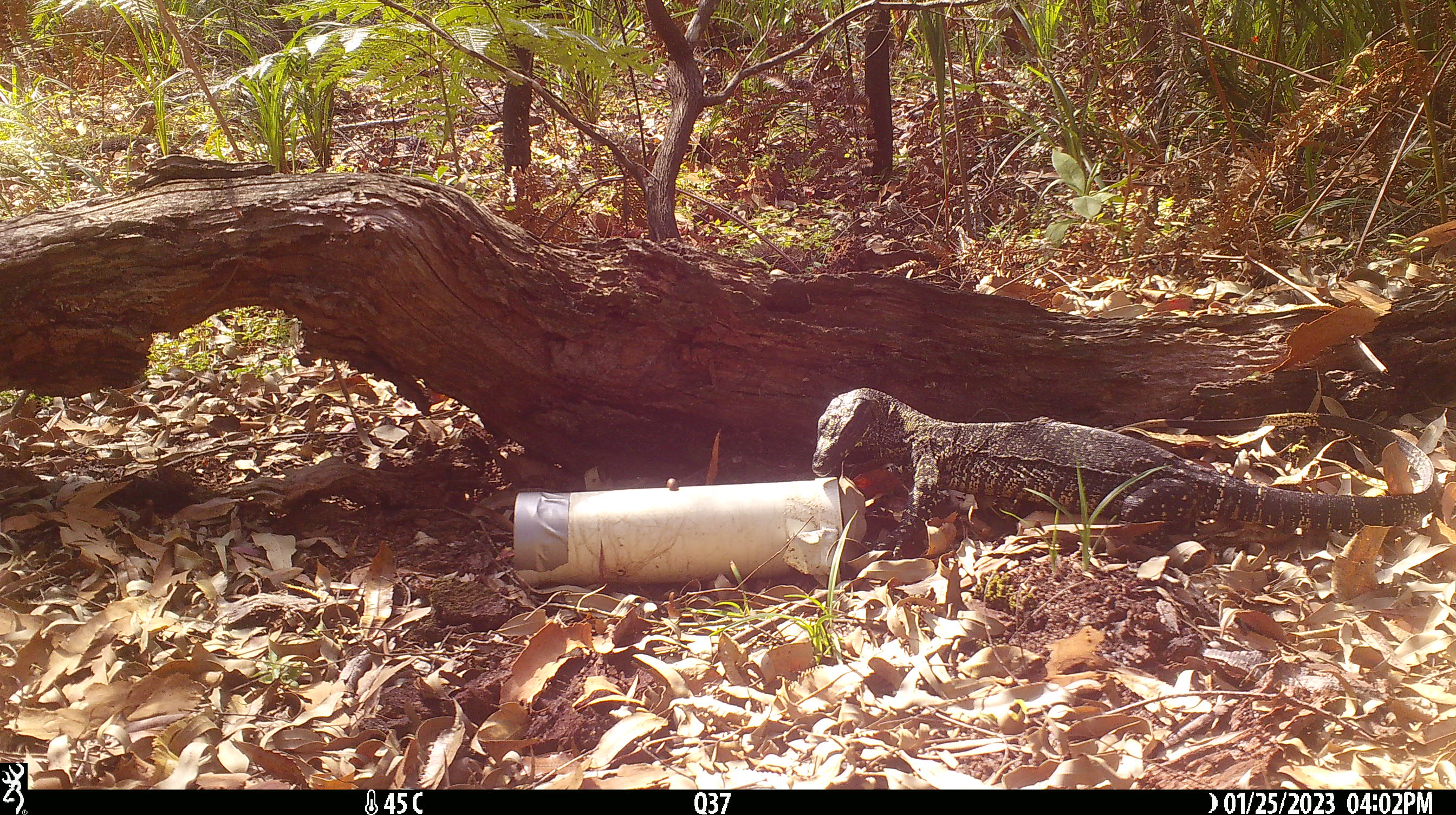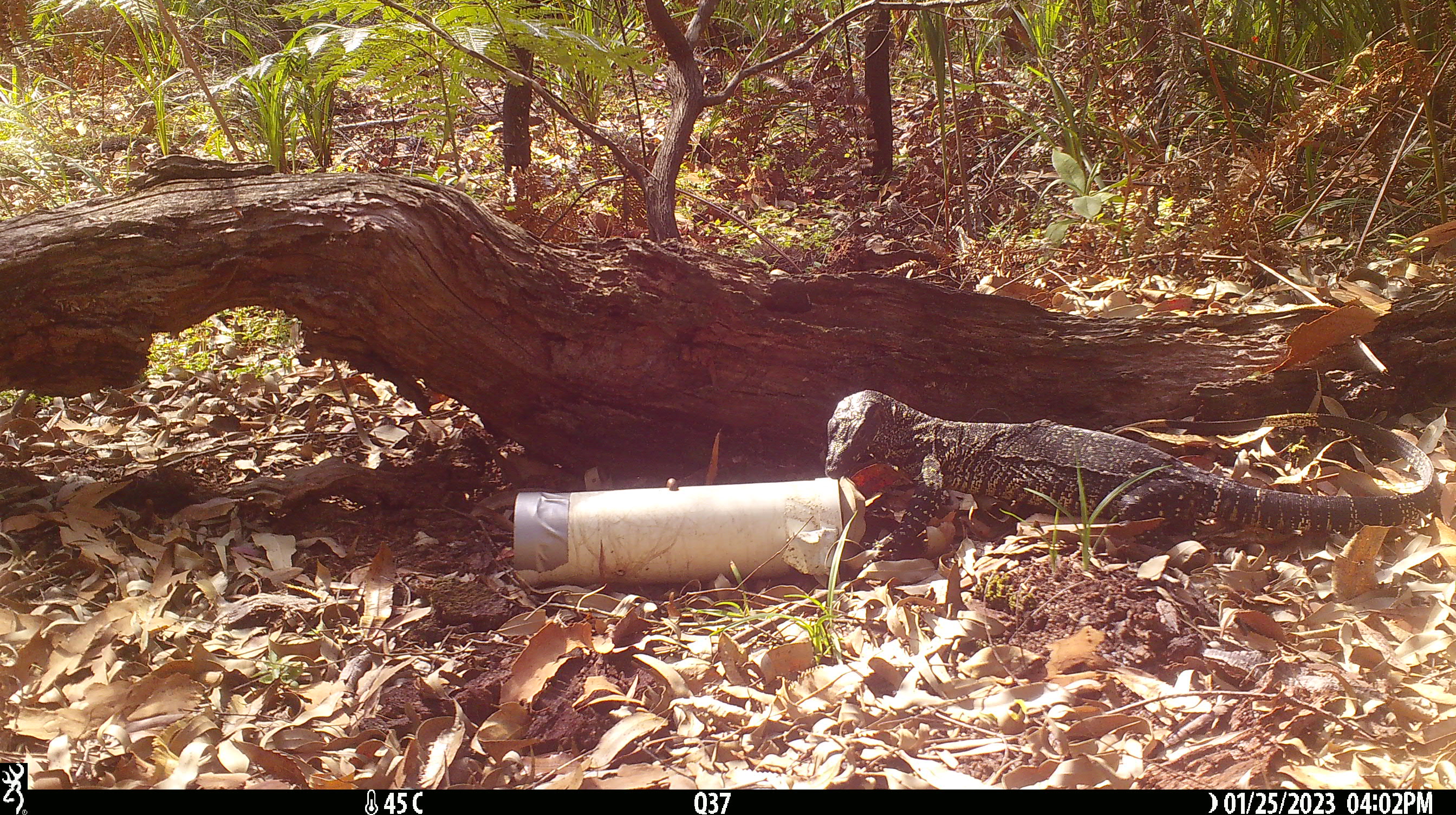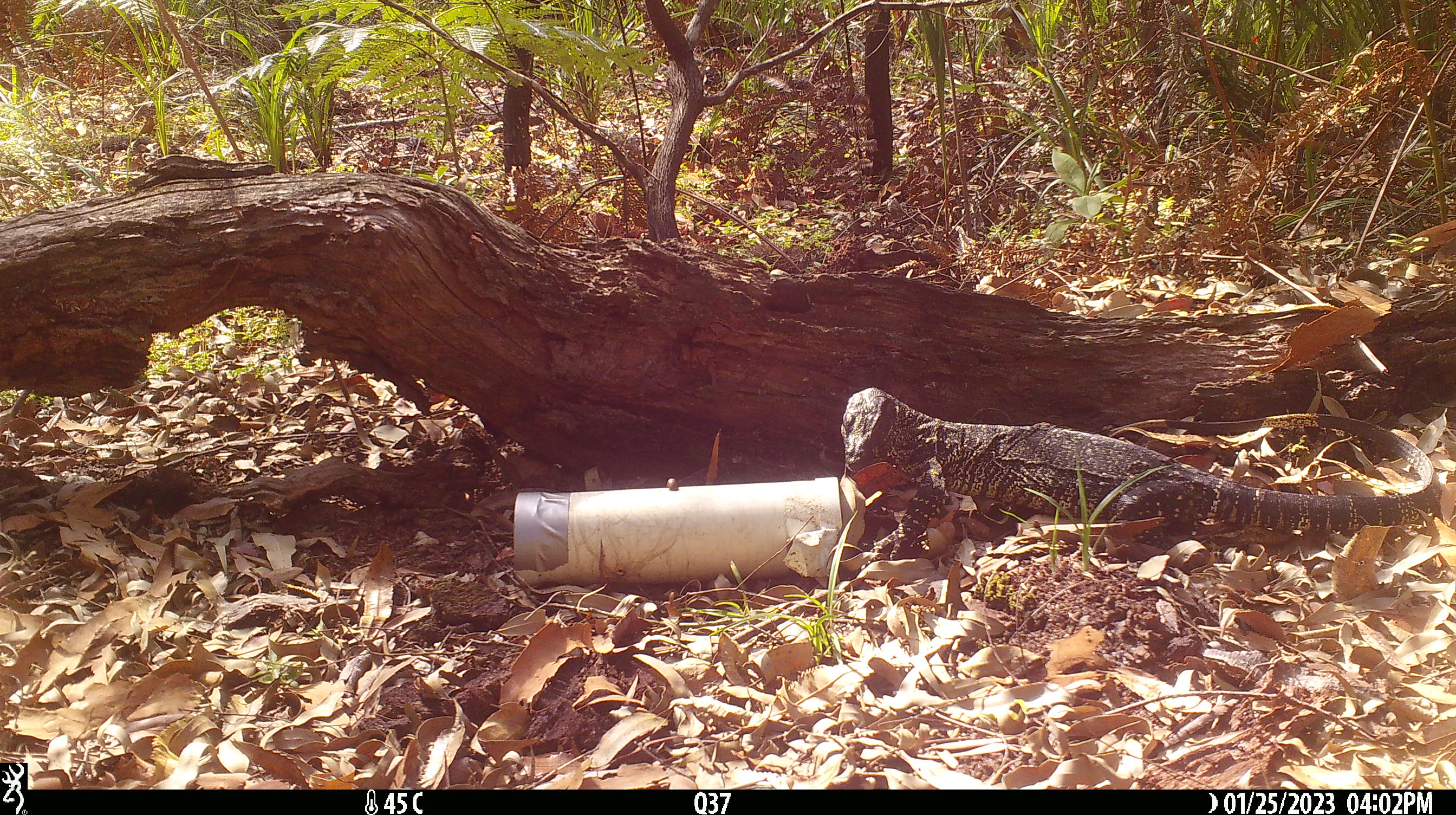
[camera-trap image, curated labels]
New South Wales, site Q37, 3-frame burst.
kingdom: Animalia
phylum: Chordata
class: Reptilia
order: Squamata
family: Varanidae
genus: Varanus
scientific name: Varanus varius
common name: lace monitor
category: goanna